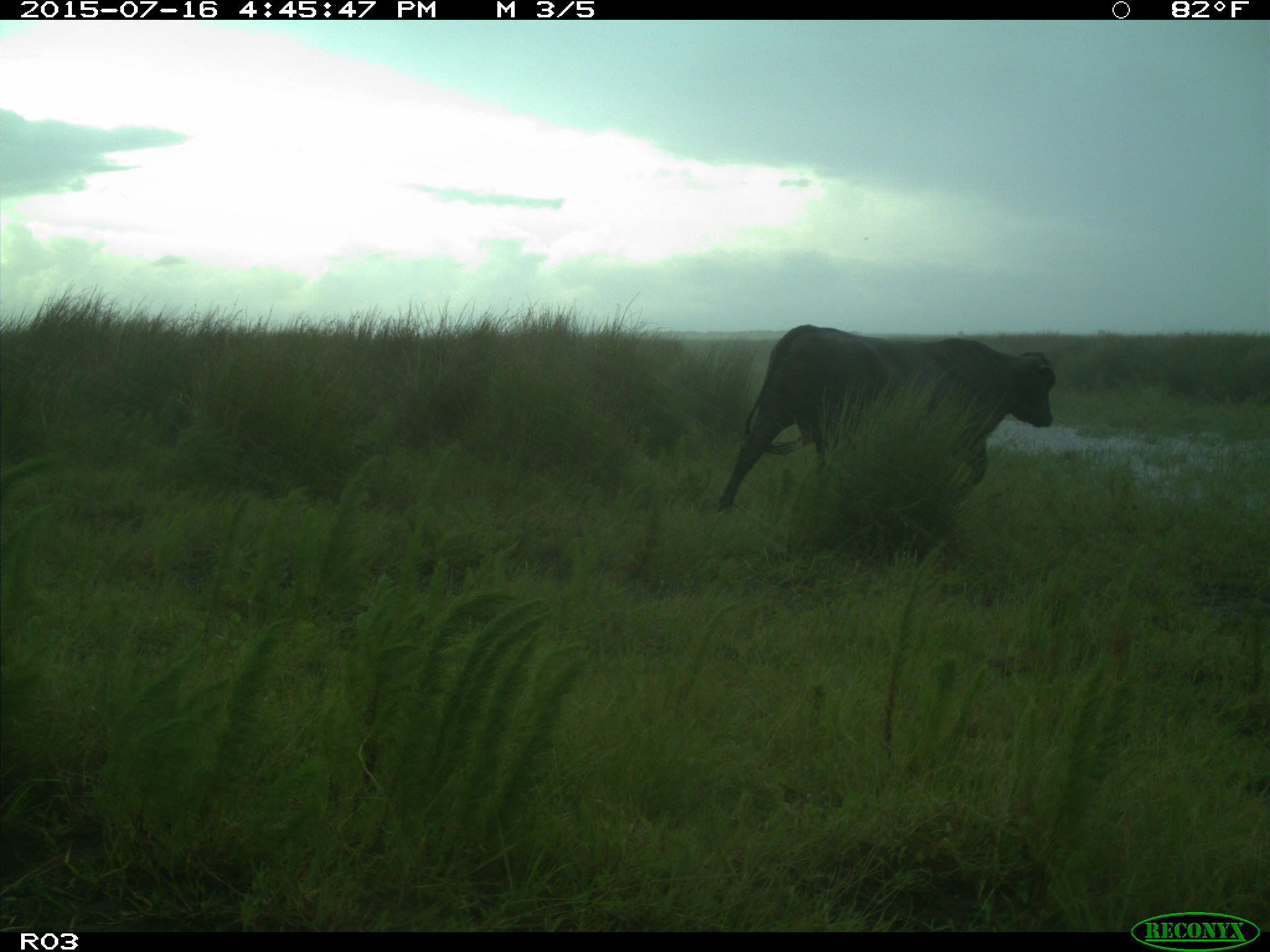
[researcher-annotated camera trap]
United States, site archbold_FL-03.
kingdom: Animalia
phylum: Chordata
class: Mammalia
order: Artiodactyla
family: Bovidae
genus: Bos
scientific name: Bos taurus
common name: domestic cow